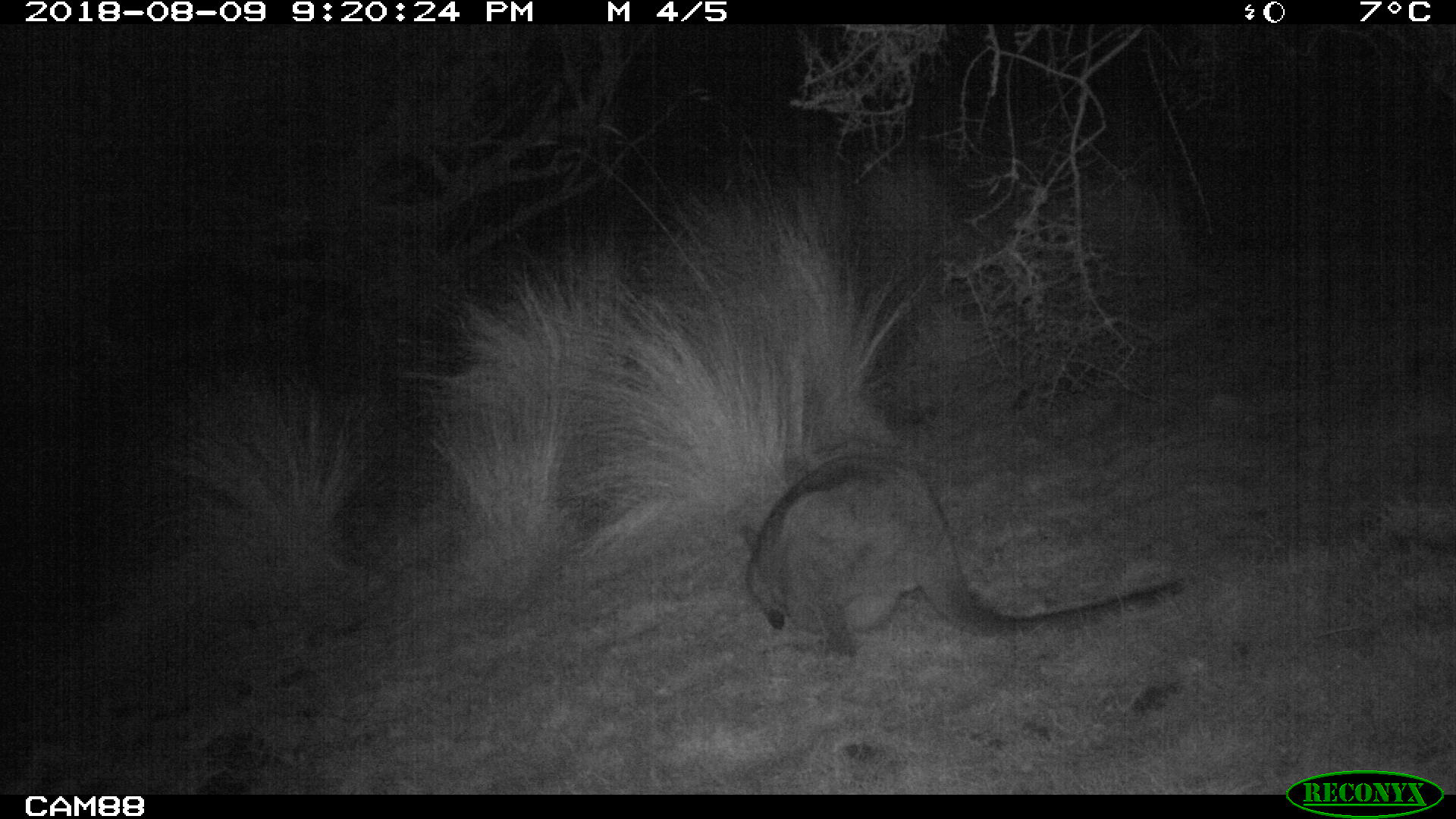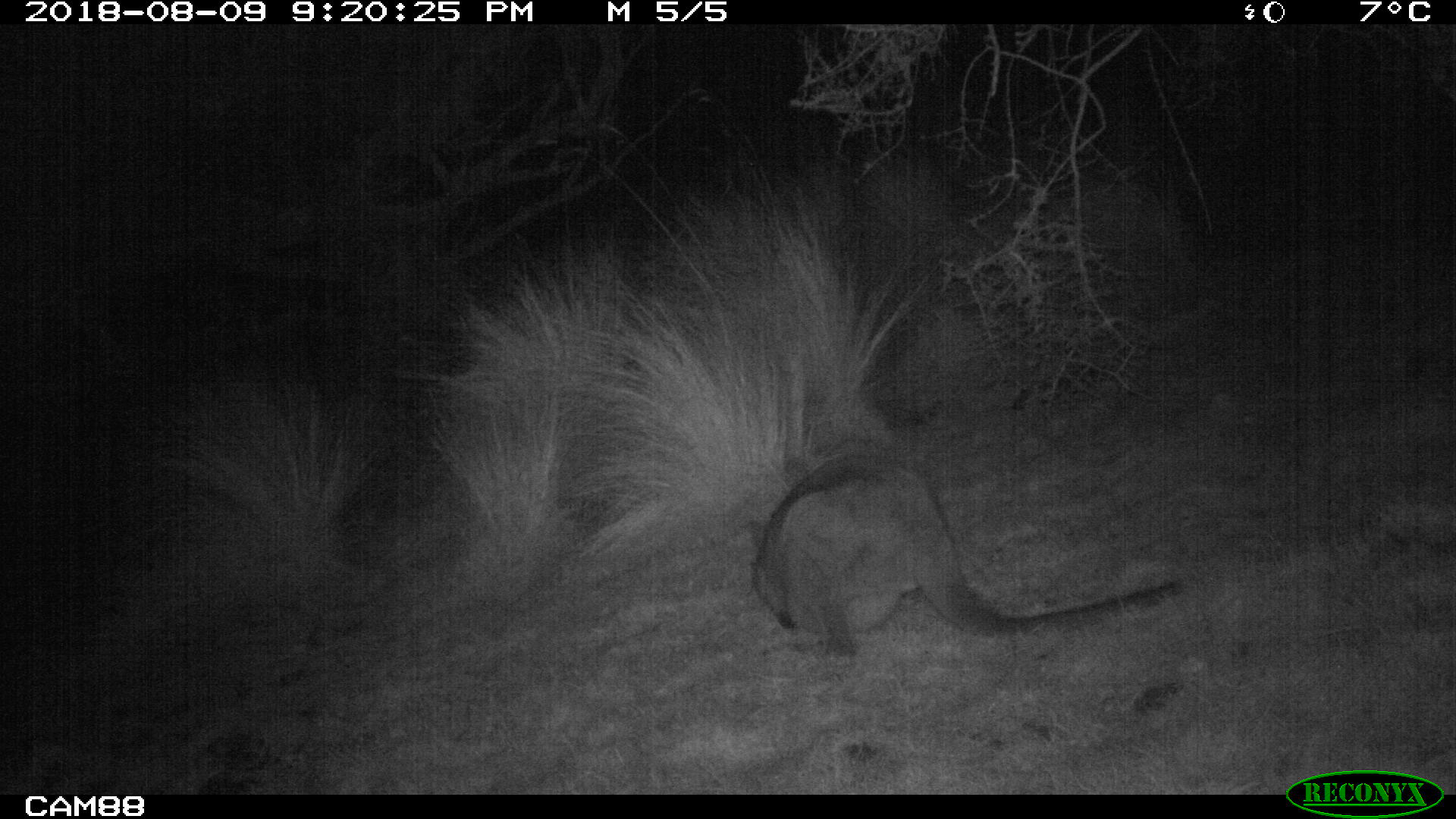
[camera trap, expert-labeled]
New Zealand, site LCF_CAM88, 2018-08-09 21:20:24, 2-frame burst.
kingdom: Animalia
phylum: Chordata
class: Mammalia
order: Diprotodontia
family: Macropodidae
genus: Notamacropus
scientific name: Notamacropus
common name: wallaby